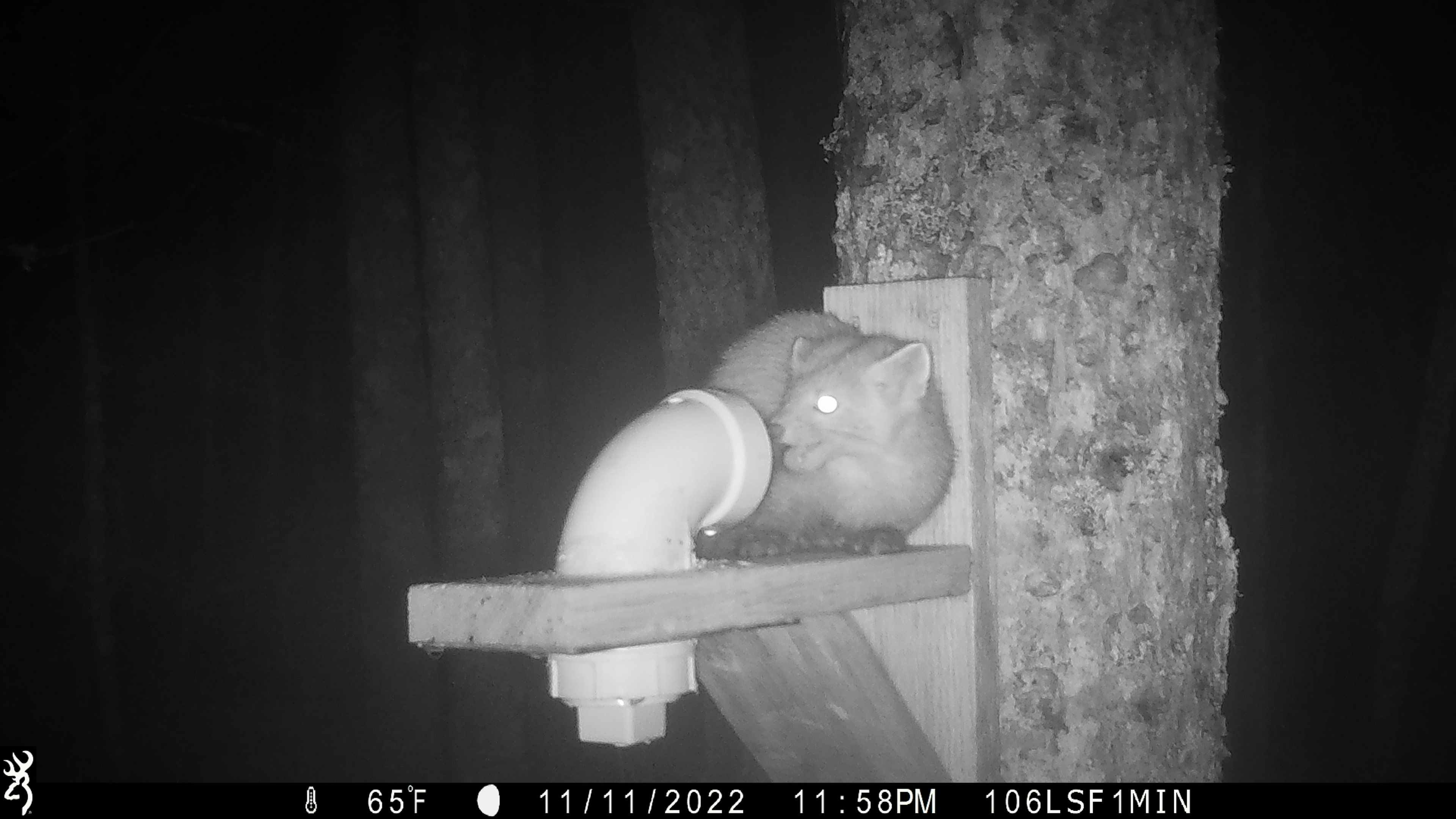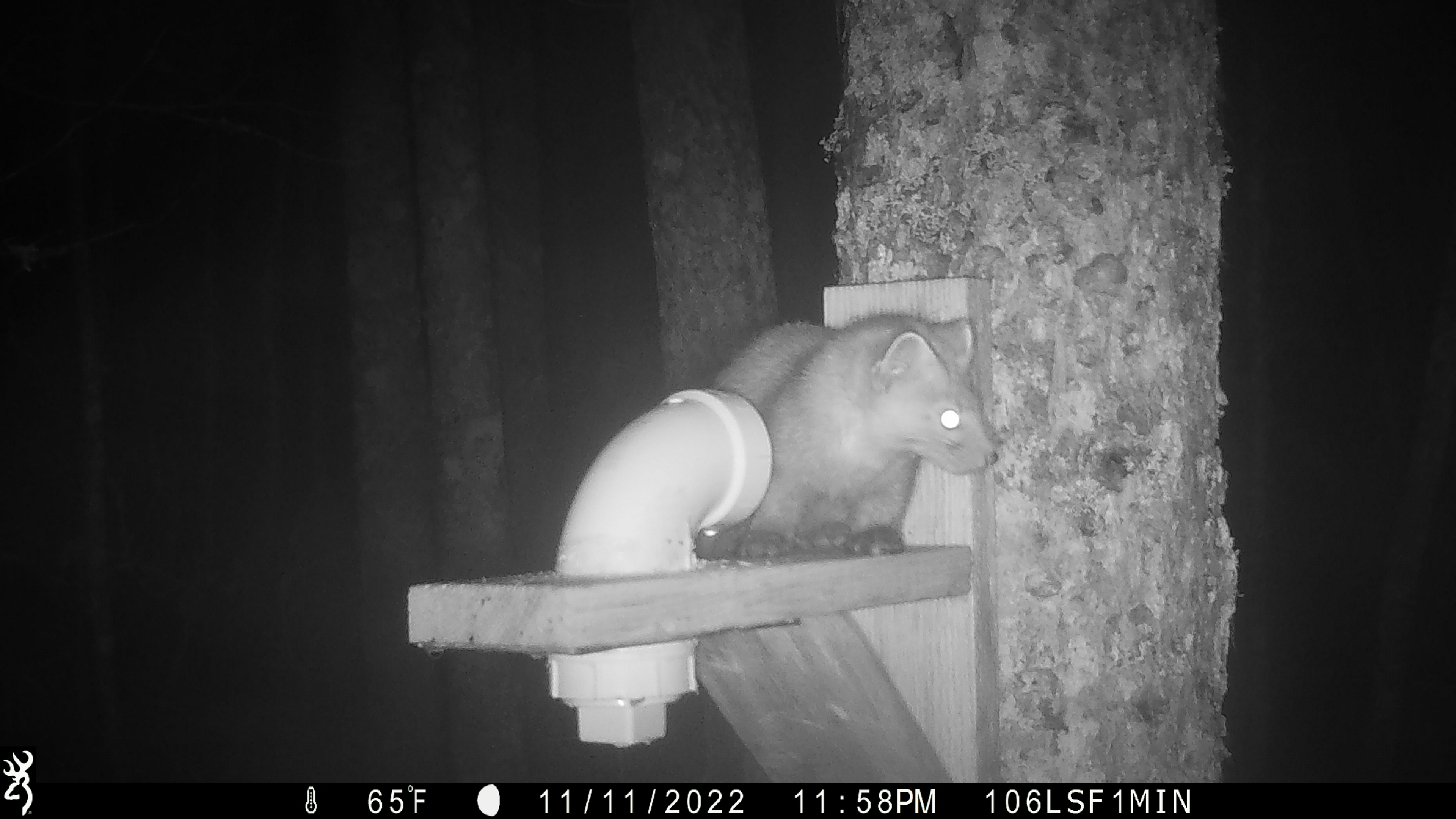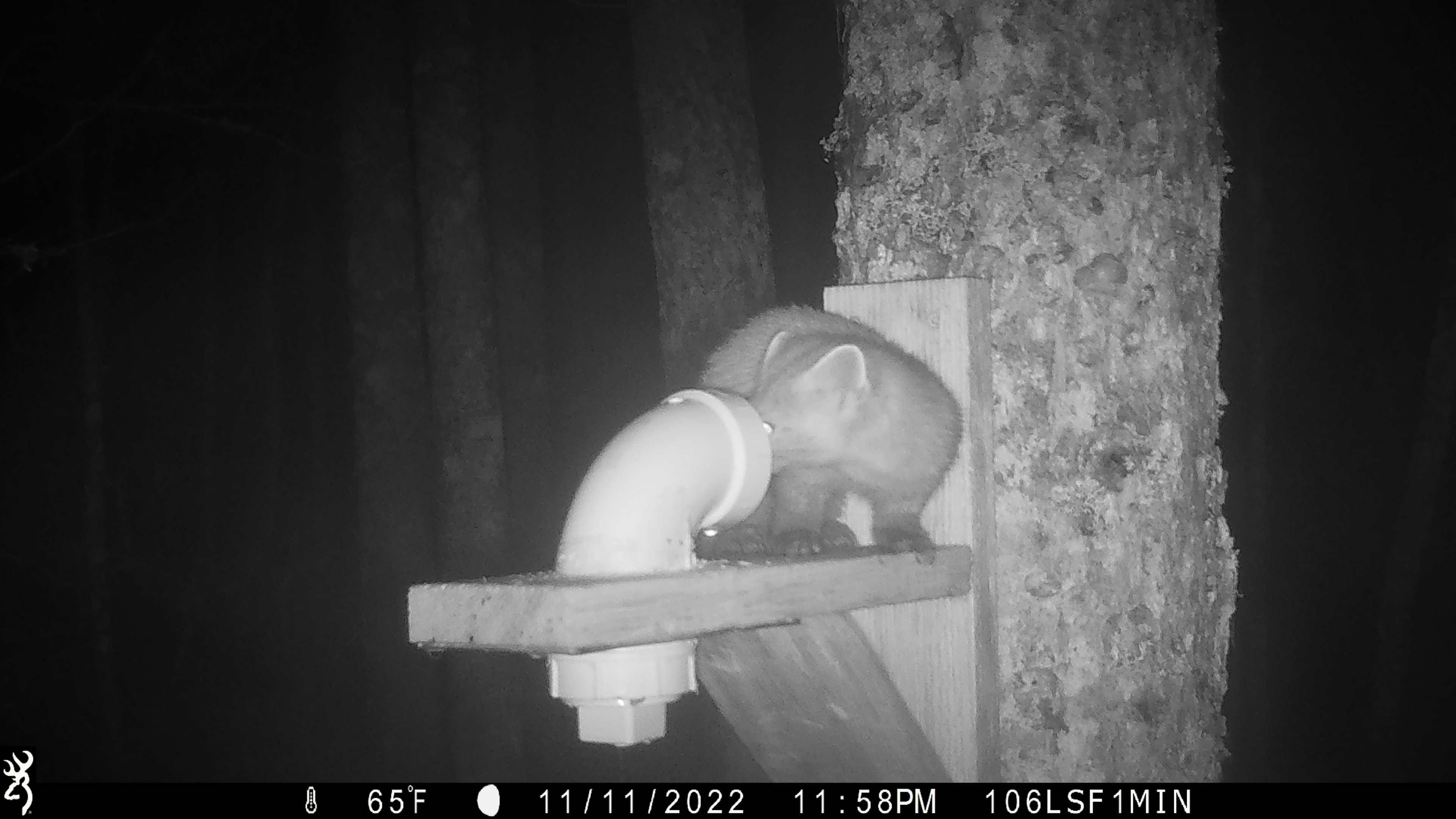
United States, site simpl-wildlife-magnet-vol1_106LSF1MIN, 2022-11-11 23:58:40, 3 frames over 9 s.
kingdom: Animalia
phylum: Chordata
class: Mammalia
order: Carnivora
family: Mustelidae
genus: Martes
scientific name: Martes americana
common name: american marten